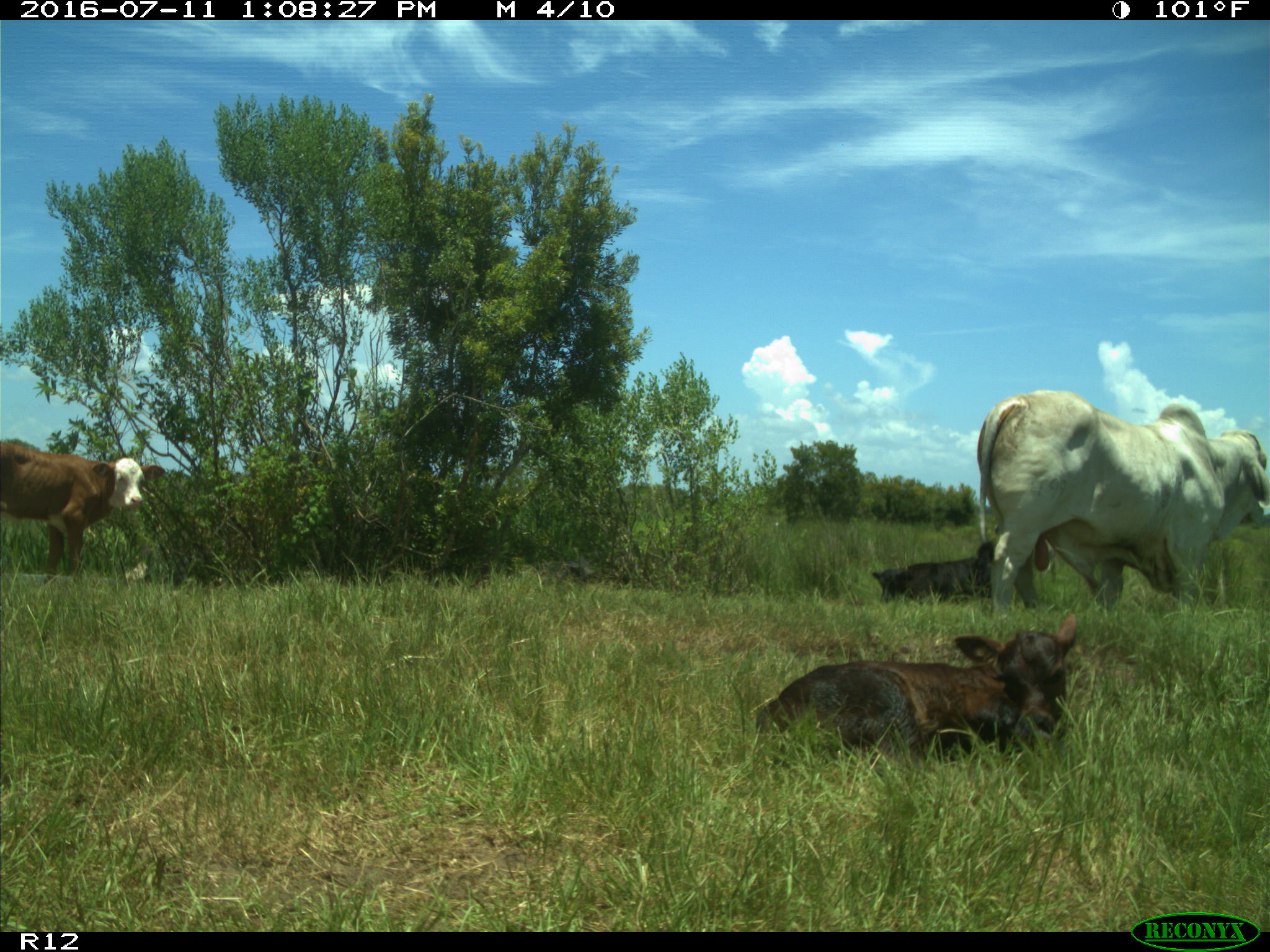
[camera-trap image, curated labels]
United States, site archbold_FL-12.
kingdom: Animalia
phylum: Chordata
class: Mammalia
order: Artiodactyla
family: Bovidae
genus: Bos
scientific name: Bos taurus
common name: domestic cow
Bos taurus (domestic cow).